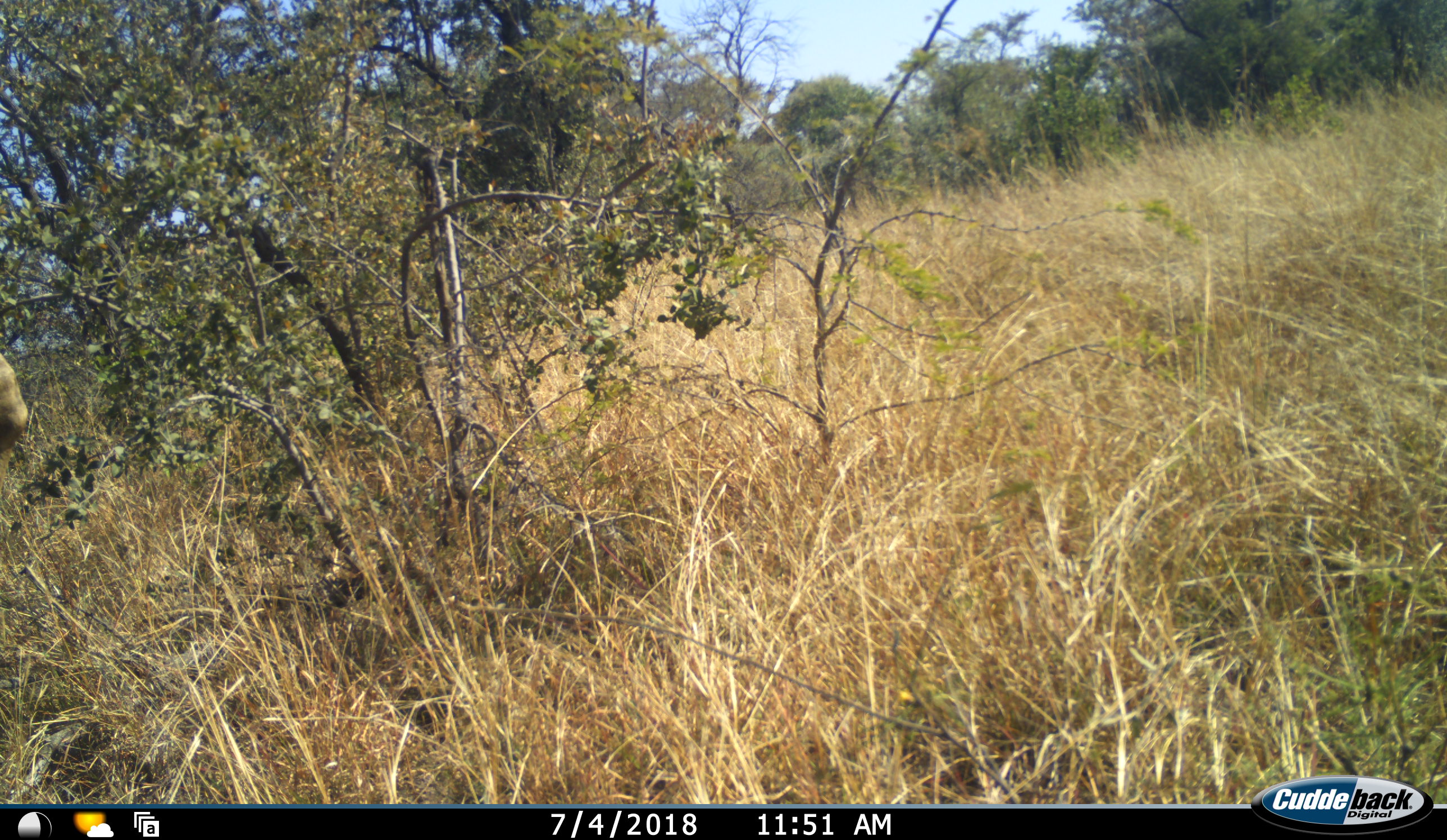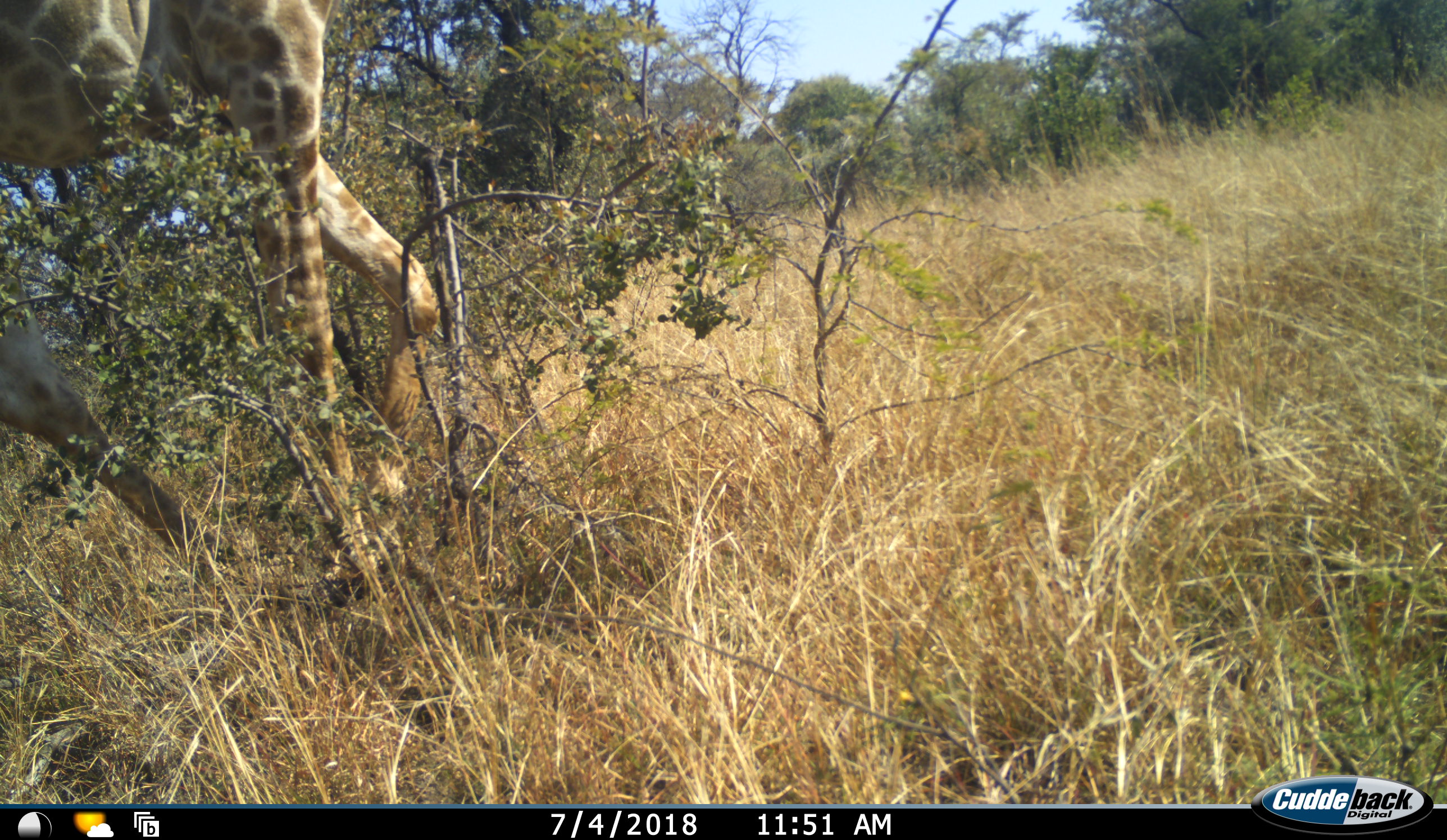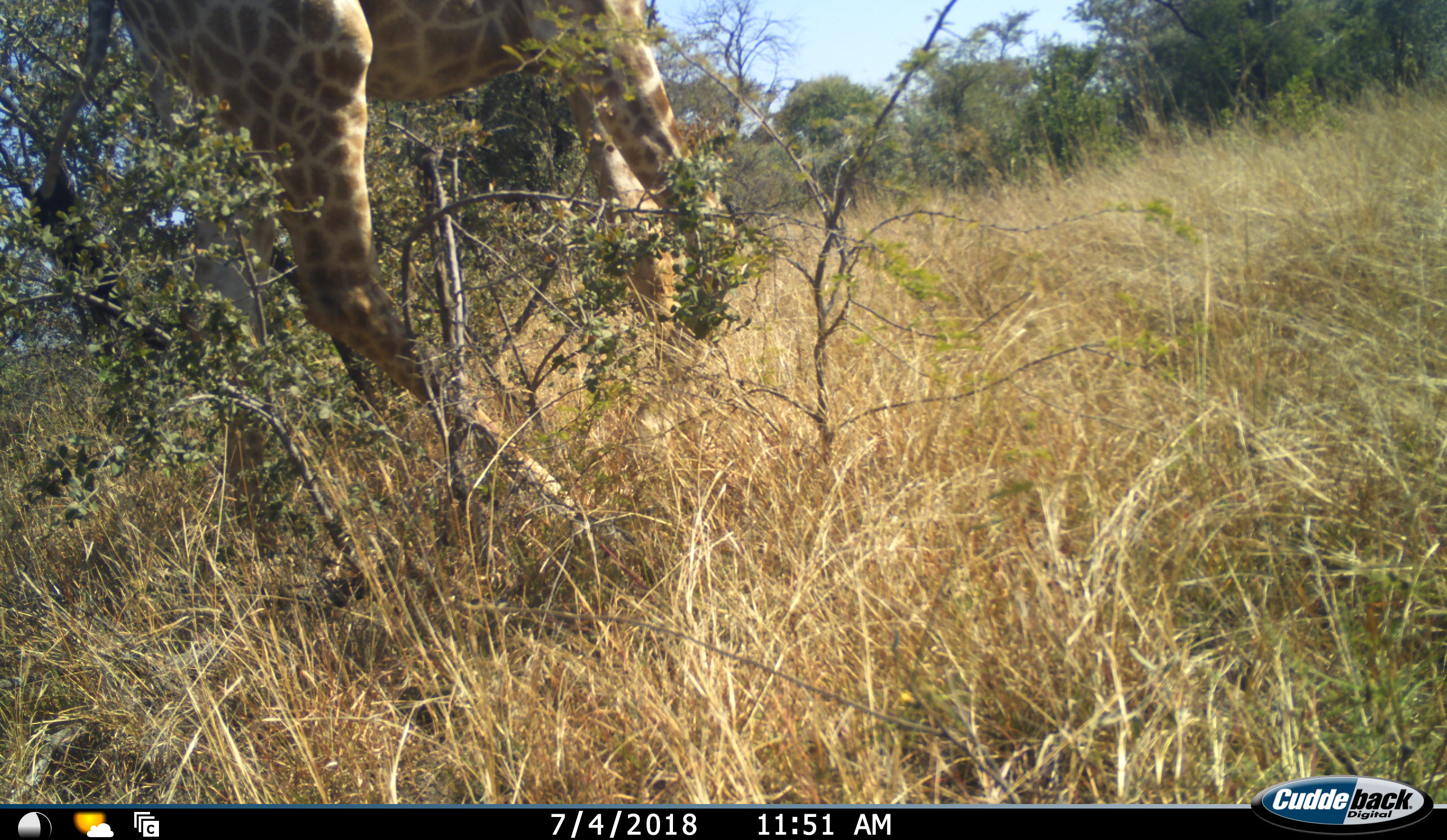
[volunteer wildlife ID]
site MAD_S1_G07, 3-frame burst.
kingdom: Animalia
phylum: Chordata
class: Mammalia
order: Artiodactyla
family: Giraffidae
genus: Giraffa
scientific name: Giraffa camelopardalis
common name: giraffe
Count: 1.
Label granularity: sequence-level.